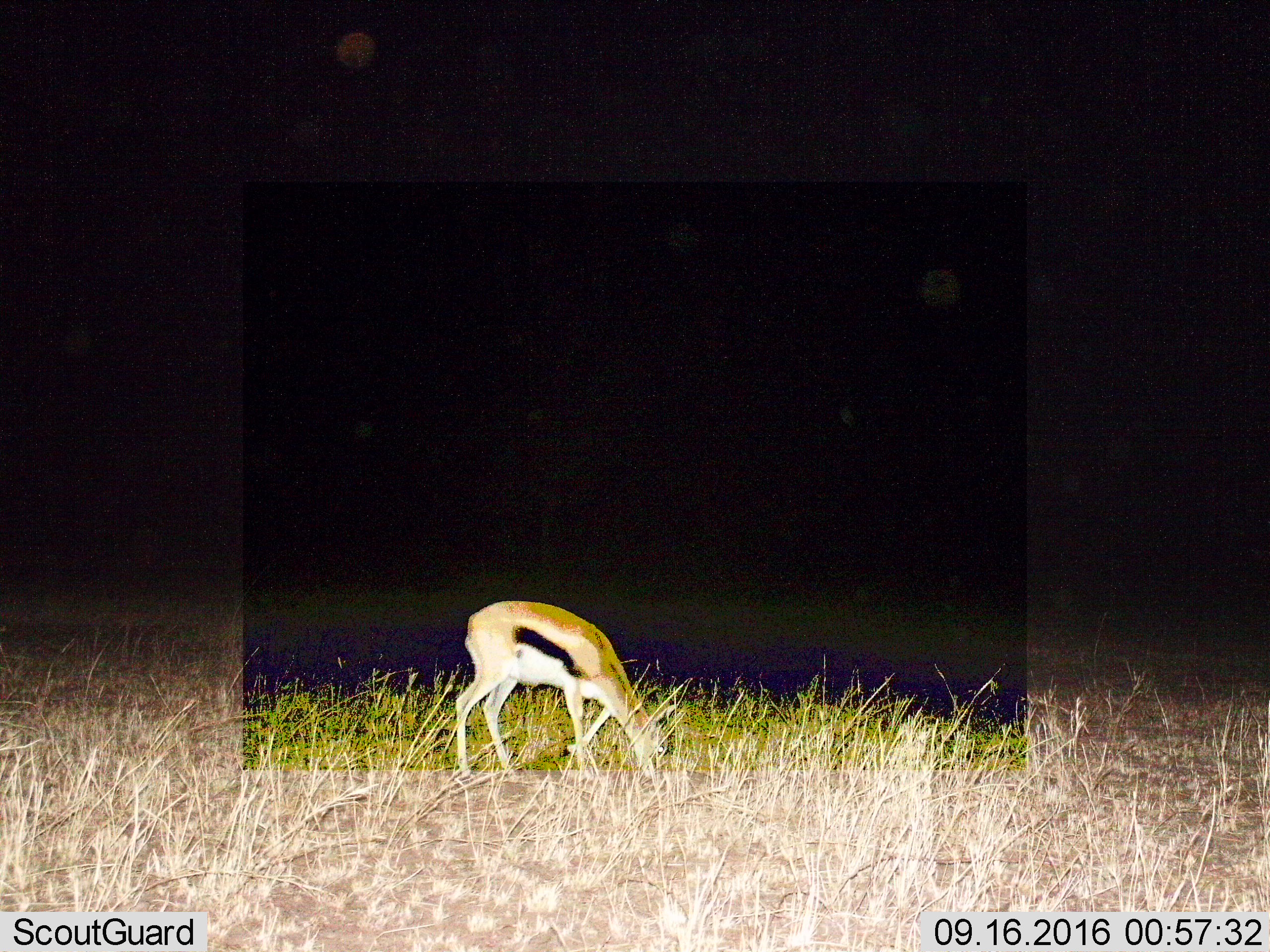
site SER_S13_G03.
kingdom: Animalia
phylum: Chordata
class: Mammalia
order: Artiodactyla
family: Bovidae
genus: Eudorcas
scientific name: Eudorcas thomsonii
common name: thomson's gazelle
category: gazellethomsons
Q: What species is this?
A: Gazellethomsons (thomson's gazelle) (Eudorcas thomsonii).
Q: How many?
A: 1.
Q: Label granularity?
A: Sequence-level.